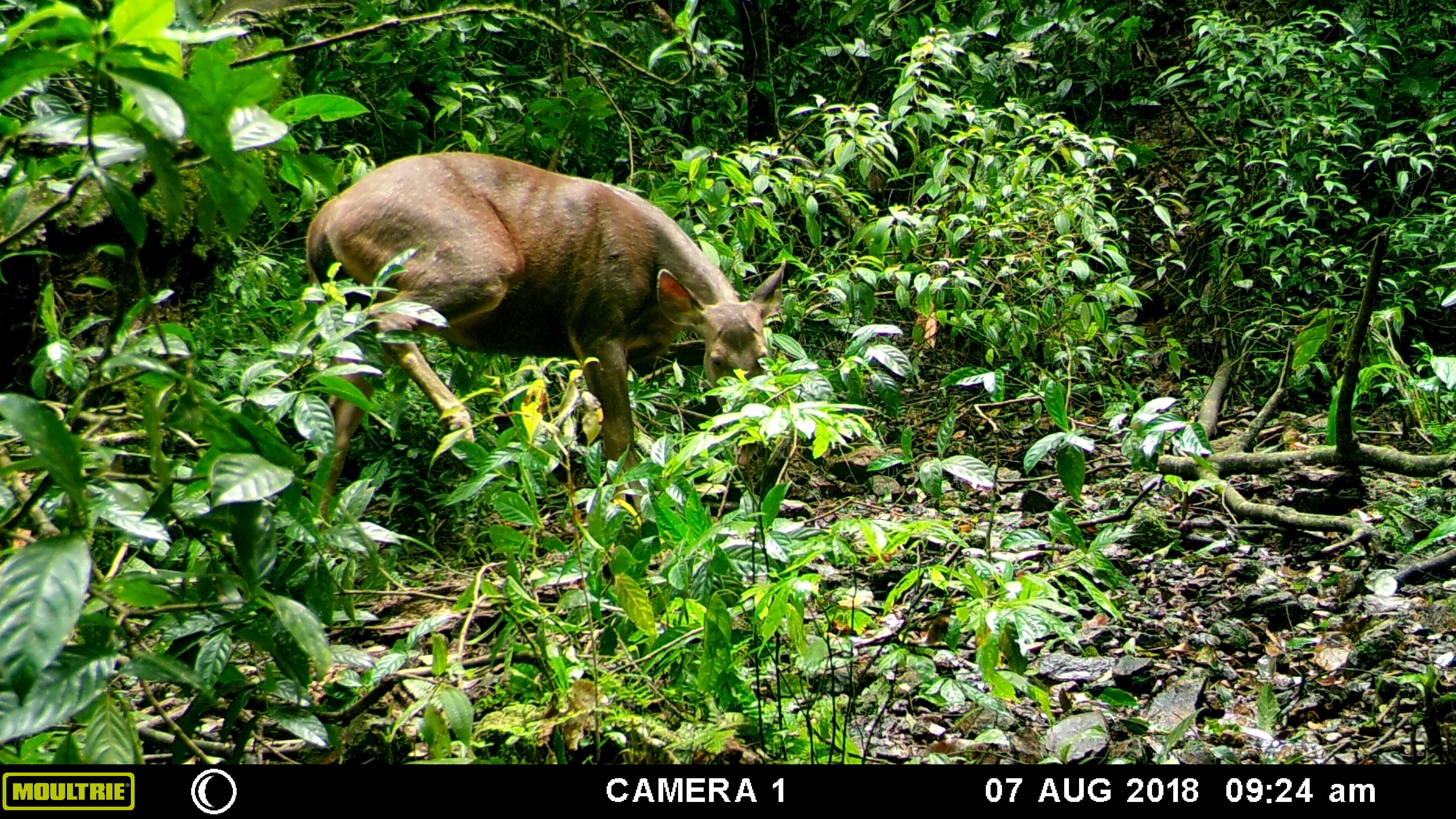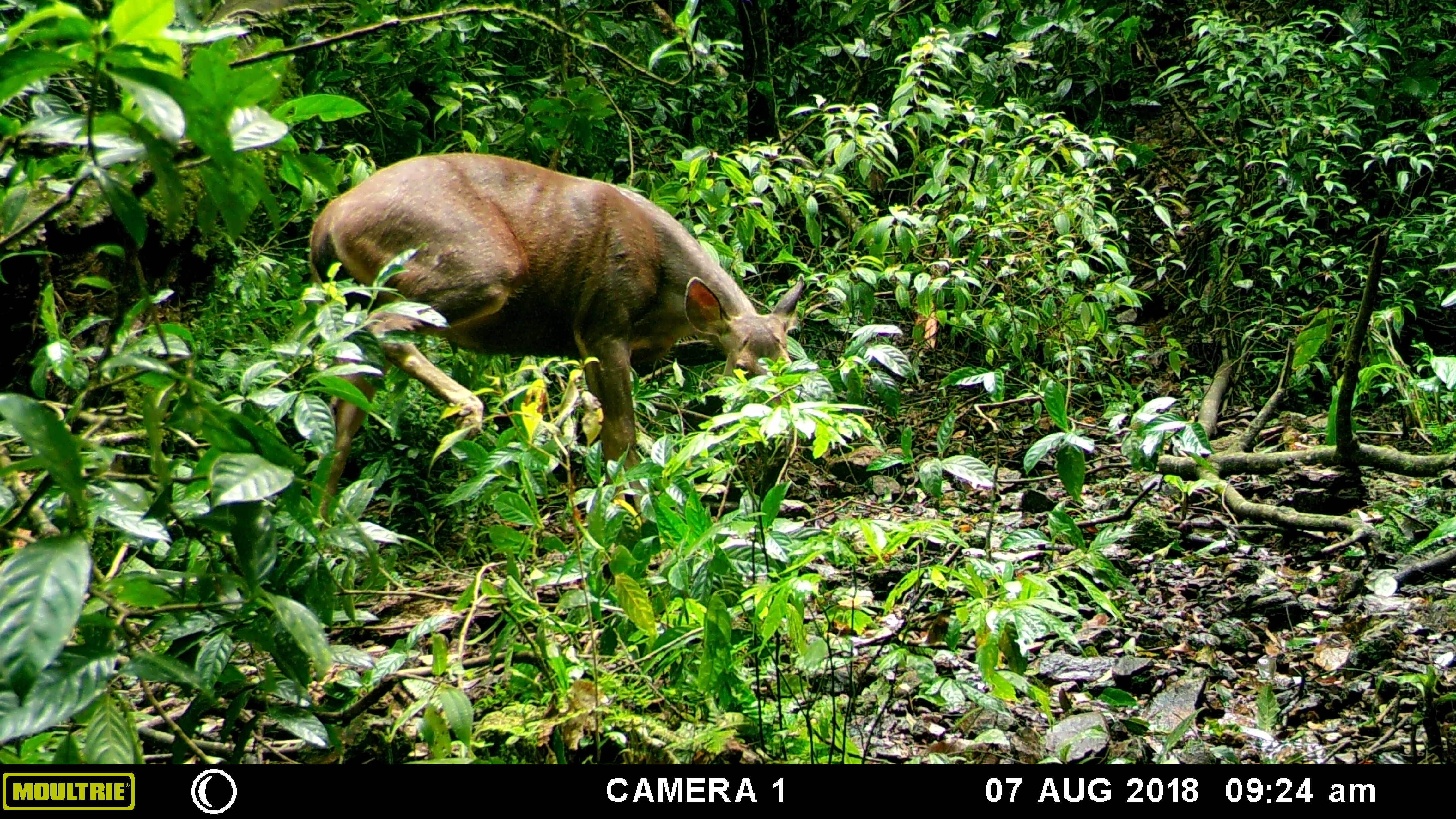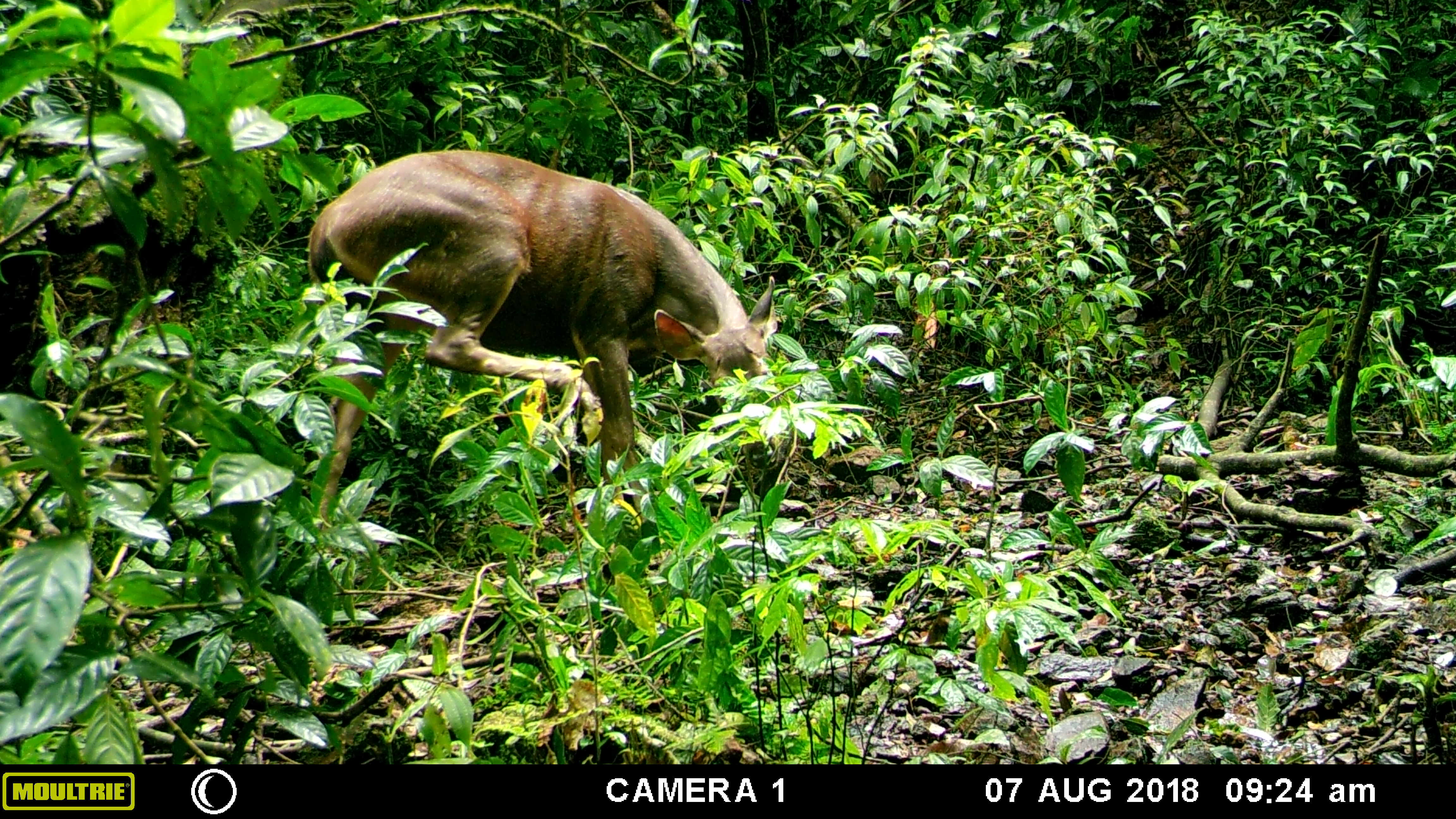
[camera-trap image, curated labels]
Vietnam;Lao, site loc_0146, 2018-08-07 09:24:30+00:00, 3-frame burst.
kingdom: Animalia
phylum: Chordata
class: Mammalia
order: Artiodactyla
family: Cervidae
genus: Rusa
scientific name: Rusa unicolor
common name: sambar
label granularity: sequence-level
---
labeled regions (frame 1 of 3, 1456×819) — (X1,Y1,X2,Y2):
sambar: (303,150,786,522)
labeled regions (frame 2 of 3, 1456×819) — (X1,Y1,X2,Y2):
sambar: (307,151,804,528)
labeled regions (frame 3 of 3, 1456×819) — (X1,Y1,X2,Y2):
sambar: (307,149,778,537)